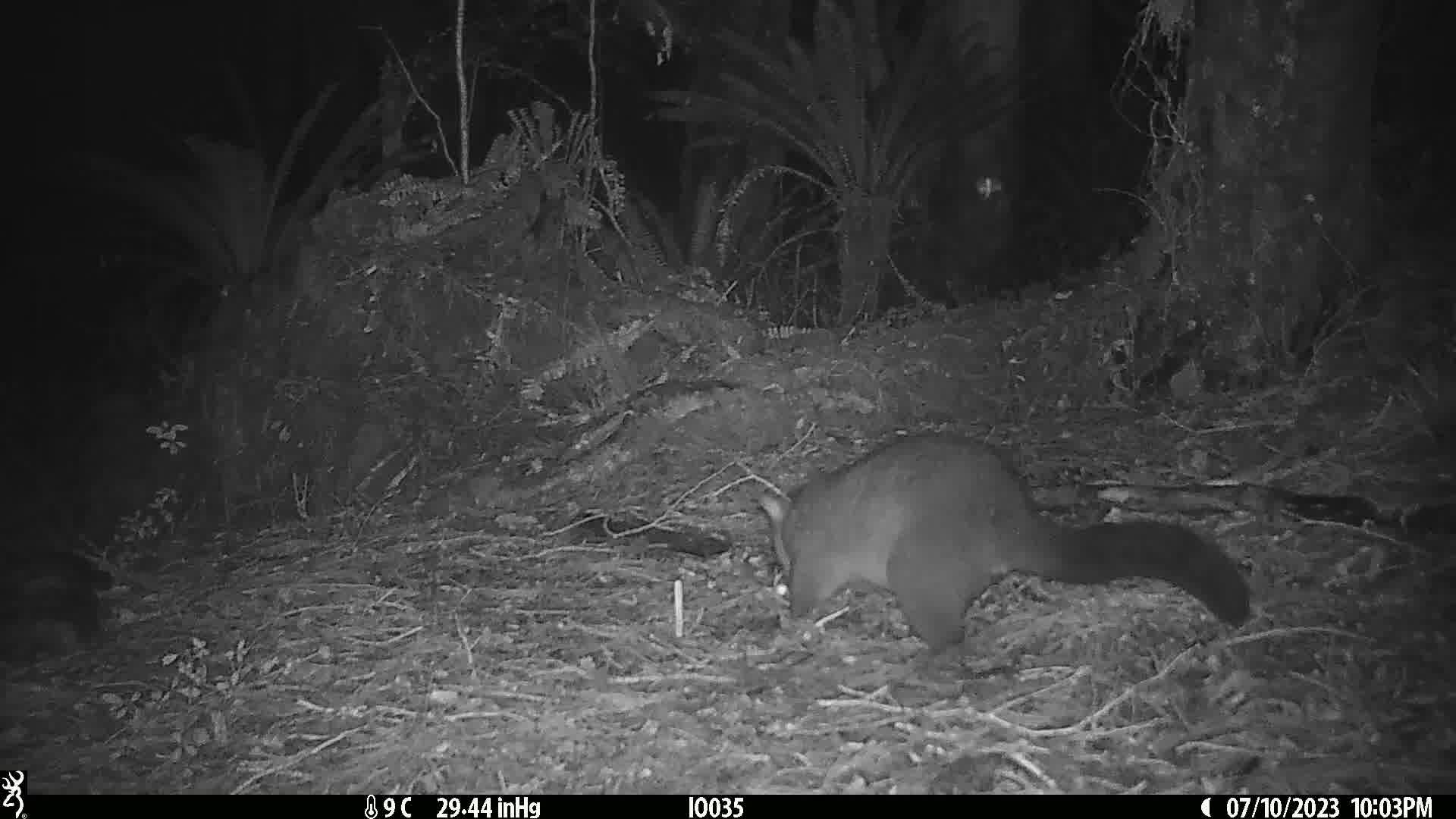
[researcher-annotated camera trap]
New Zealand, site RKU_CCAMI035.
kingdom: Animalia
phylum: Chordata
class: Mammalia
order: Diprotodontia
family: Phalangeridae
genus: Trichosurus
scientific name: Trichosurus vulpecula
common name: common brushtail possum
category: possum